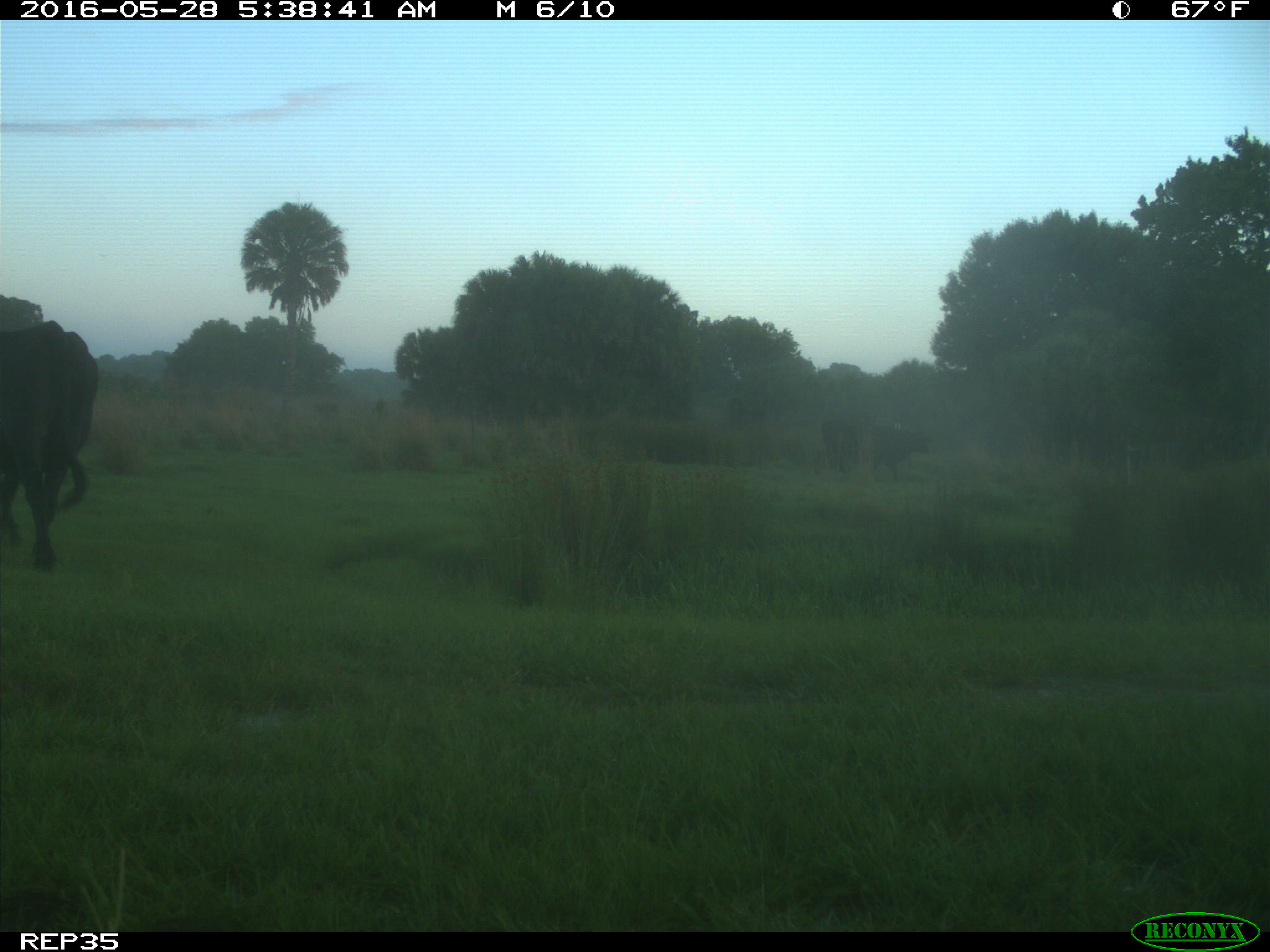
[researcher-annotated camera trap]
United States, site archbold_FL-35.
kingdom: Animalia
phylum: Chordata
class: Mammalia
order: Artiodactyla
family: Bovidae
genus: Bos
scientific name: Bos taurus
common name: domestic cow